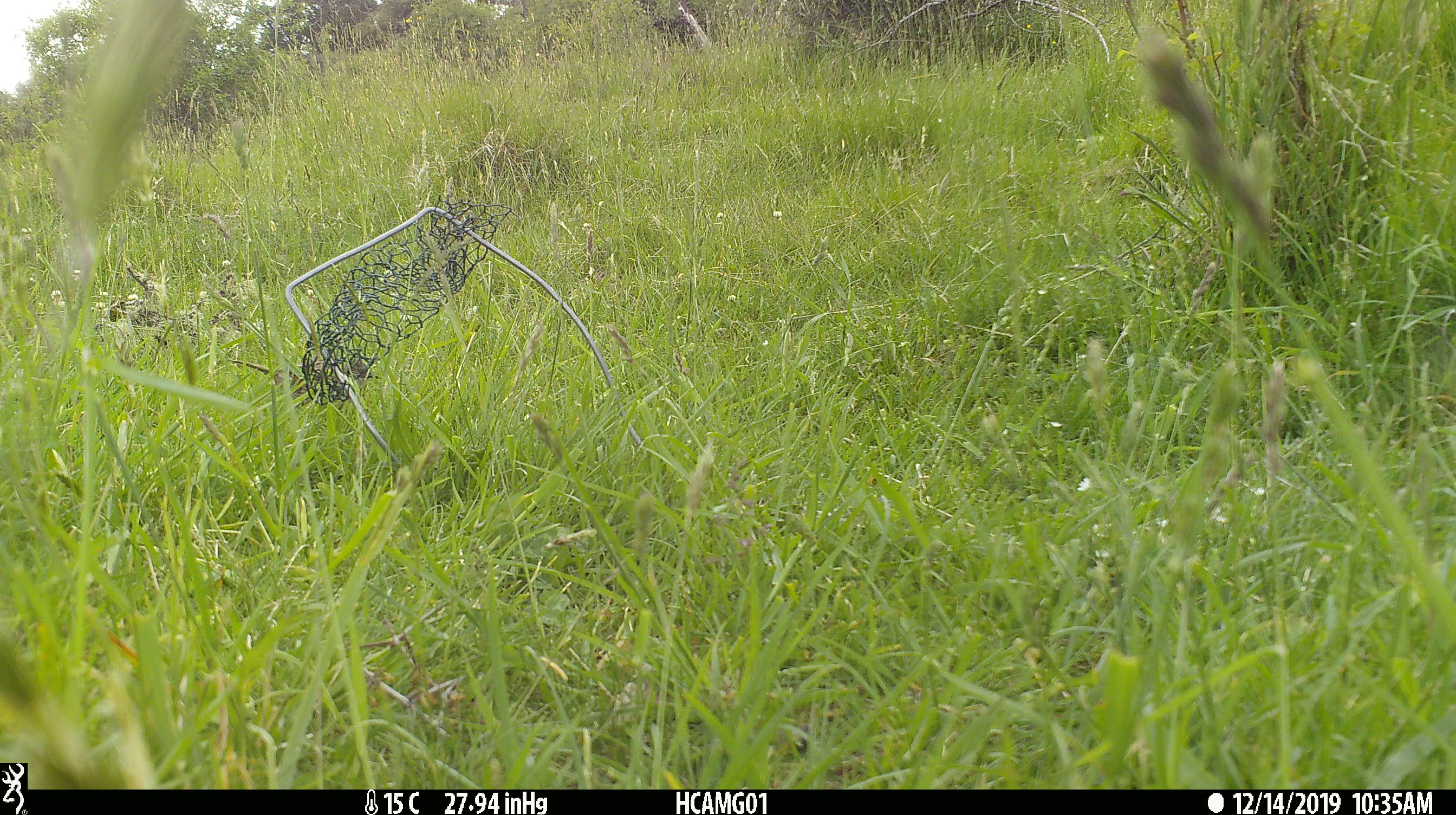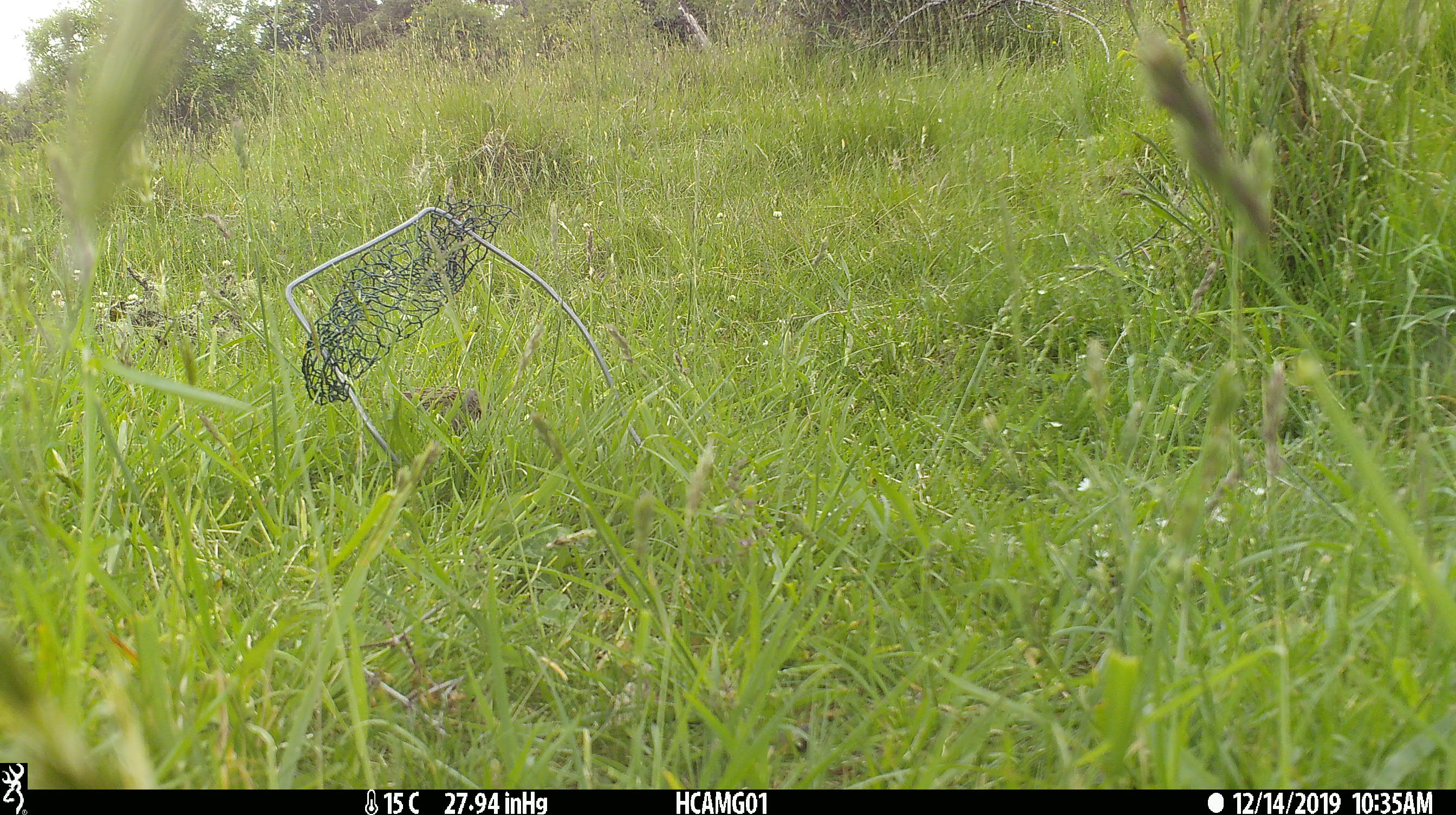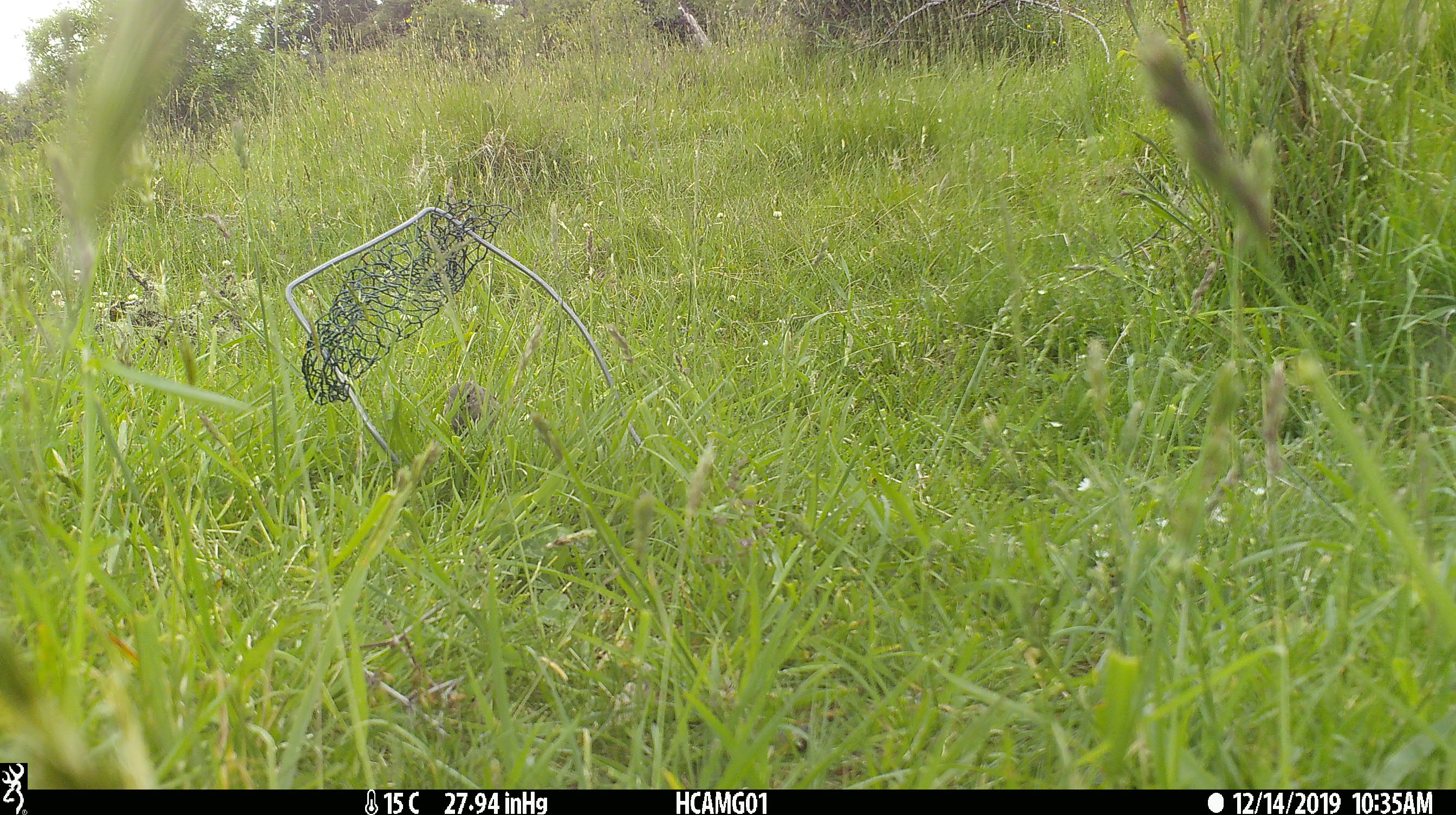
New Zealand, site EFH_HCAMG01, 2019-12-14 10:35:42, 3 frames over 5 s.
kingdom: Animalia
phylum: Chordata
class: Aves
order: Passeriformes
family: Prunellidae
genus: Prunella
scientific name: Prunella modularis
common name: dunnock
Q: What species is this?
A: Dunnock (Prunella modularis).